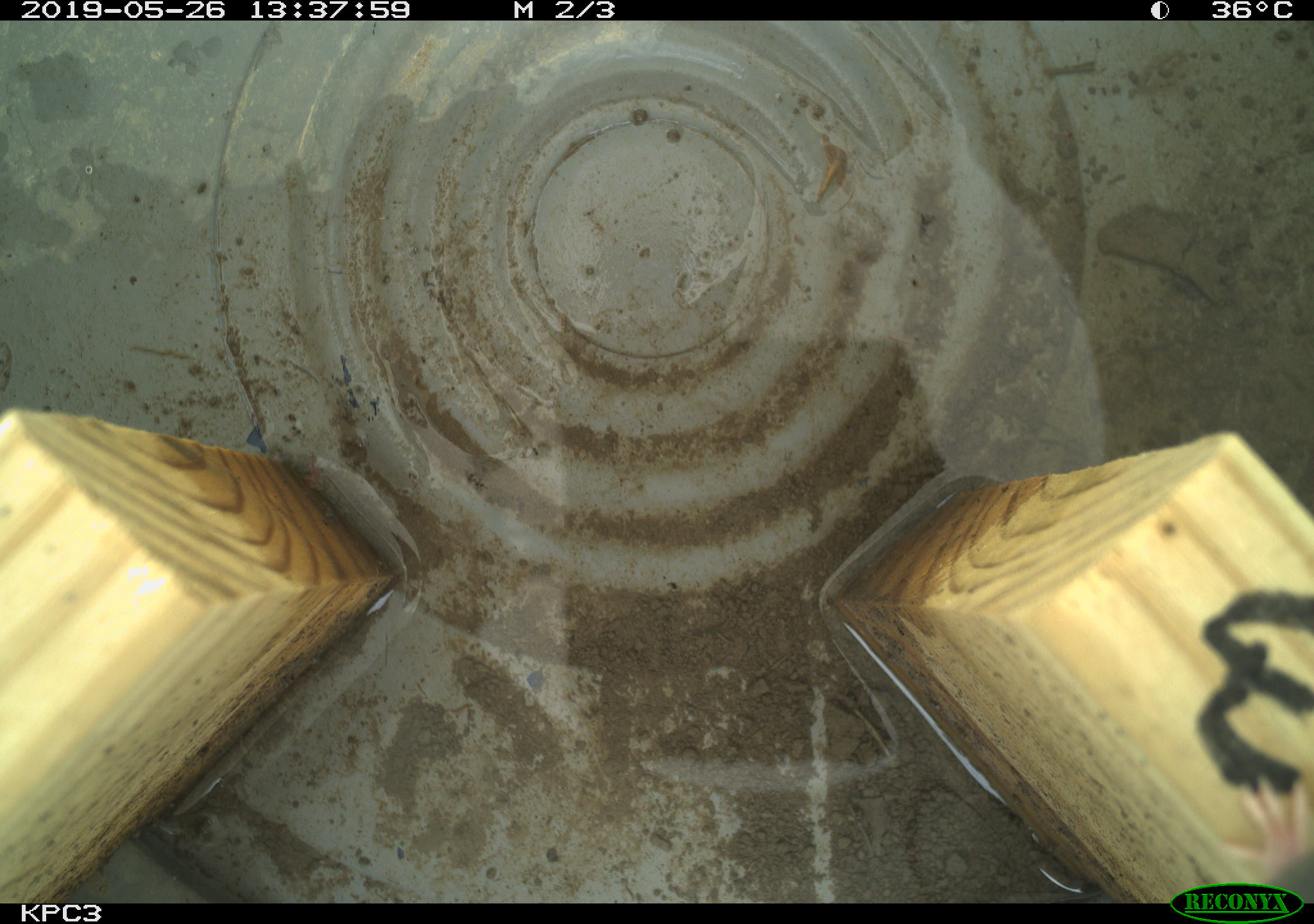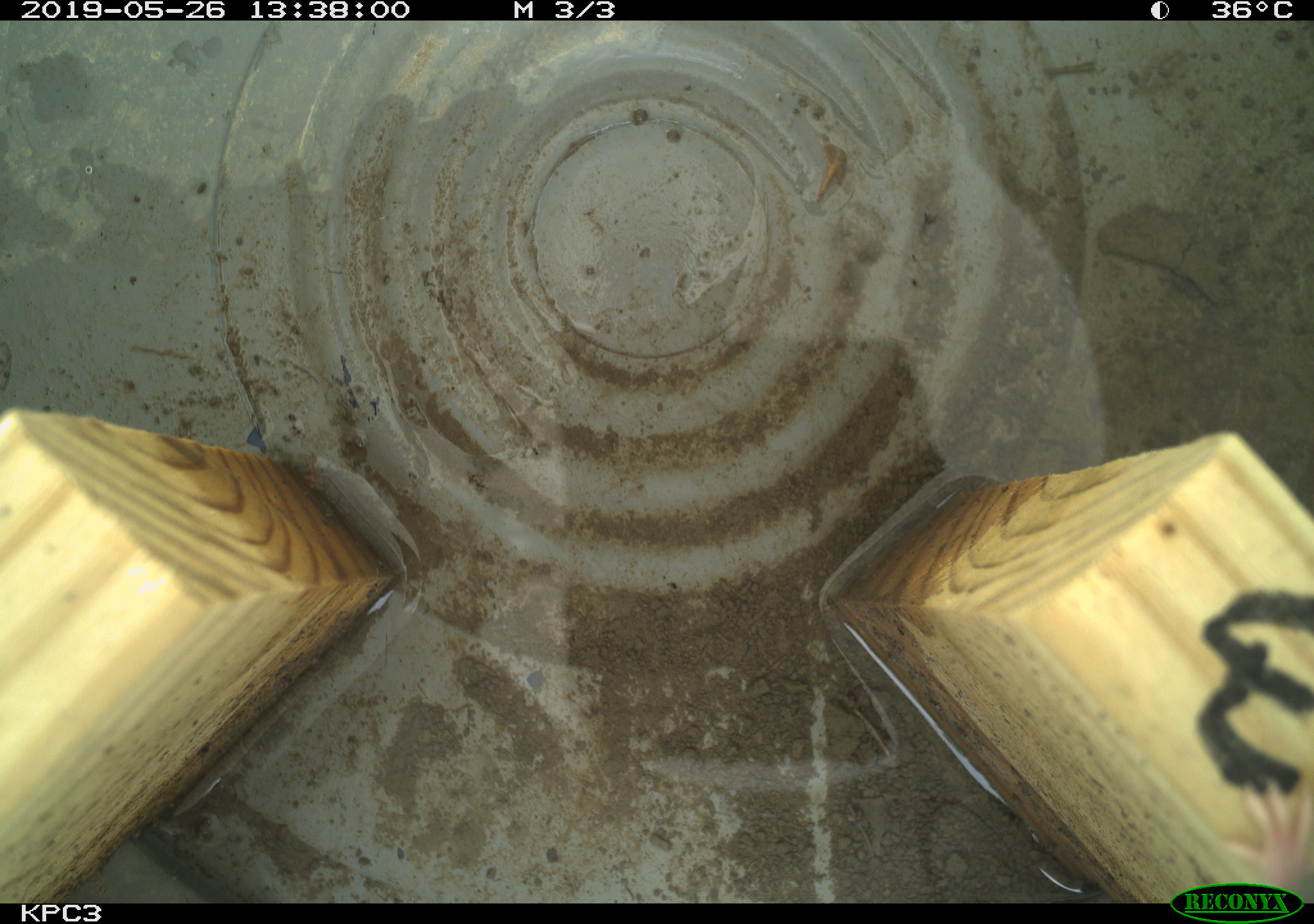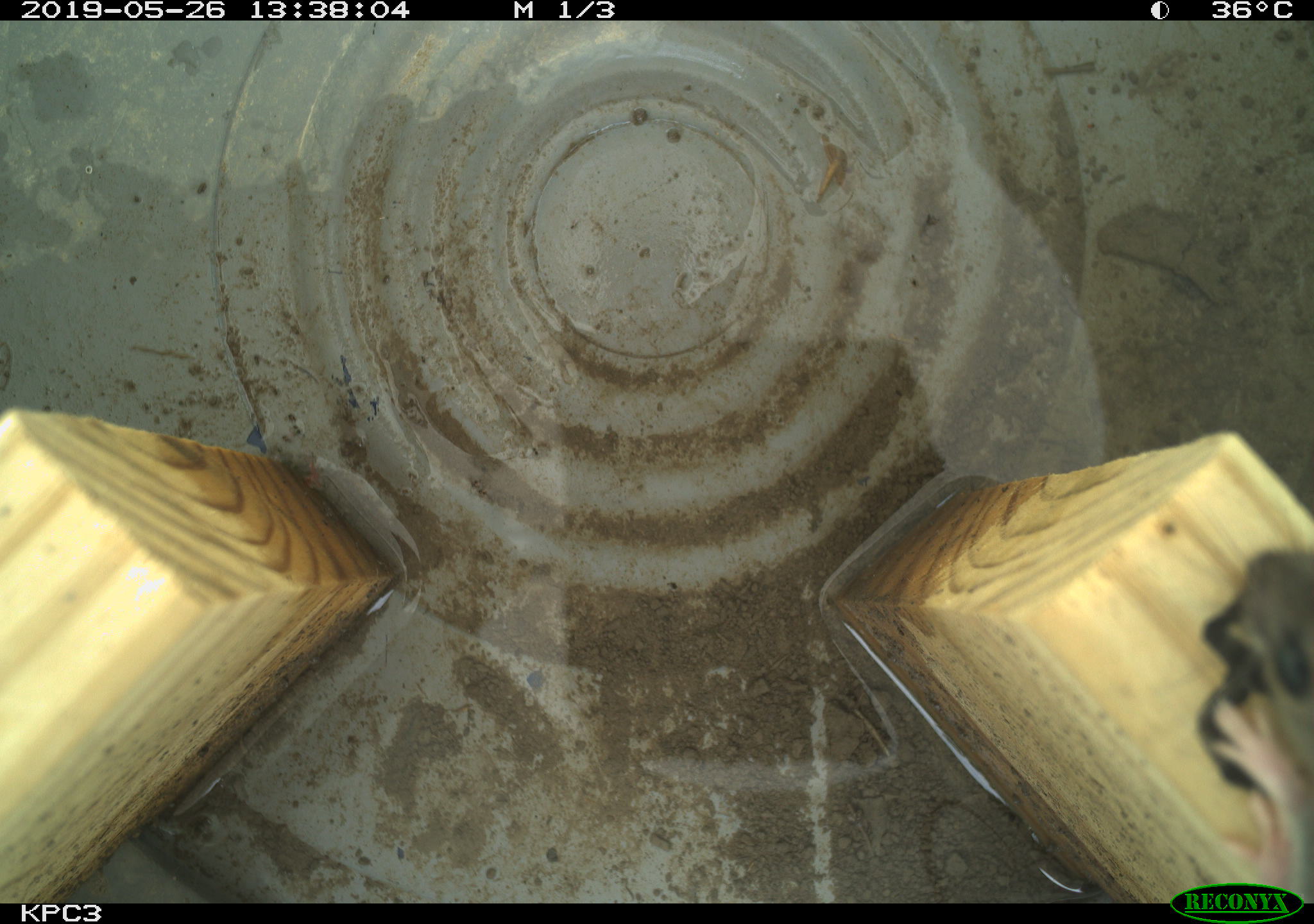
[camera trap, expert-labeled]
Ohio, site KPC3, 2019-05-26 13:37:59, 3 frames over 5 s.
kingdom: Animalia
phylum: Chordata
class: Mammalia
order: Rodentia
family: Cricetidae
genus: Peromyscus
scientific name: Peromyscus leucopus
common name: white-footed mouse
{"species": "white-footed mouse (Peromyscus leucopus)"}